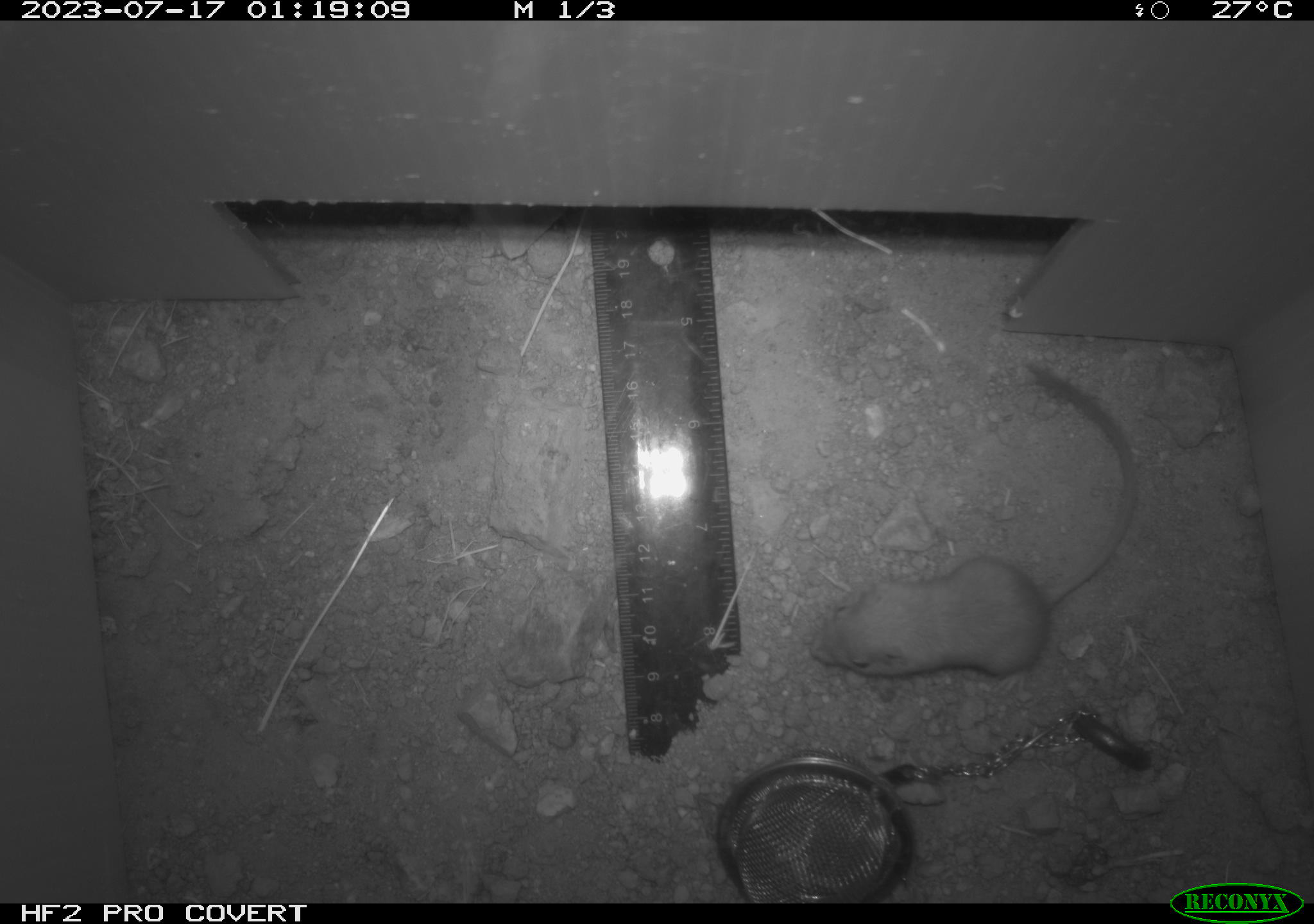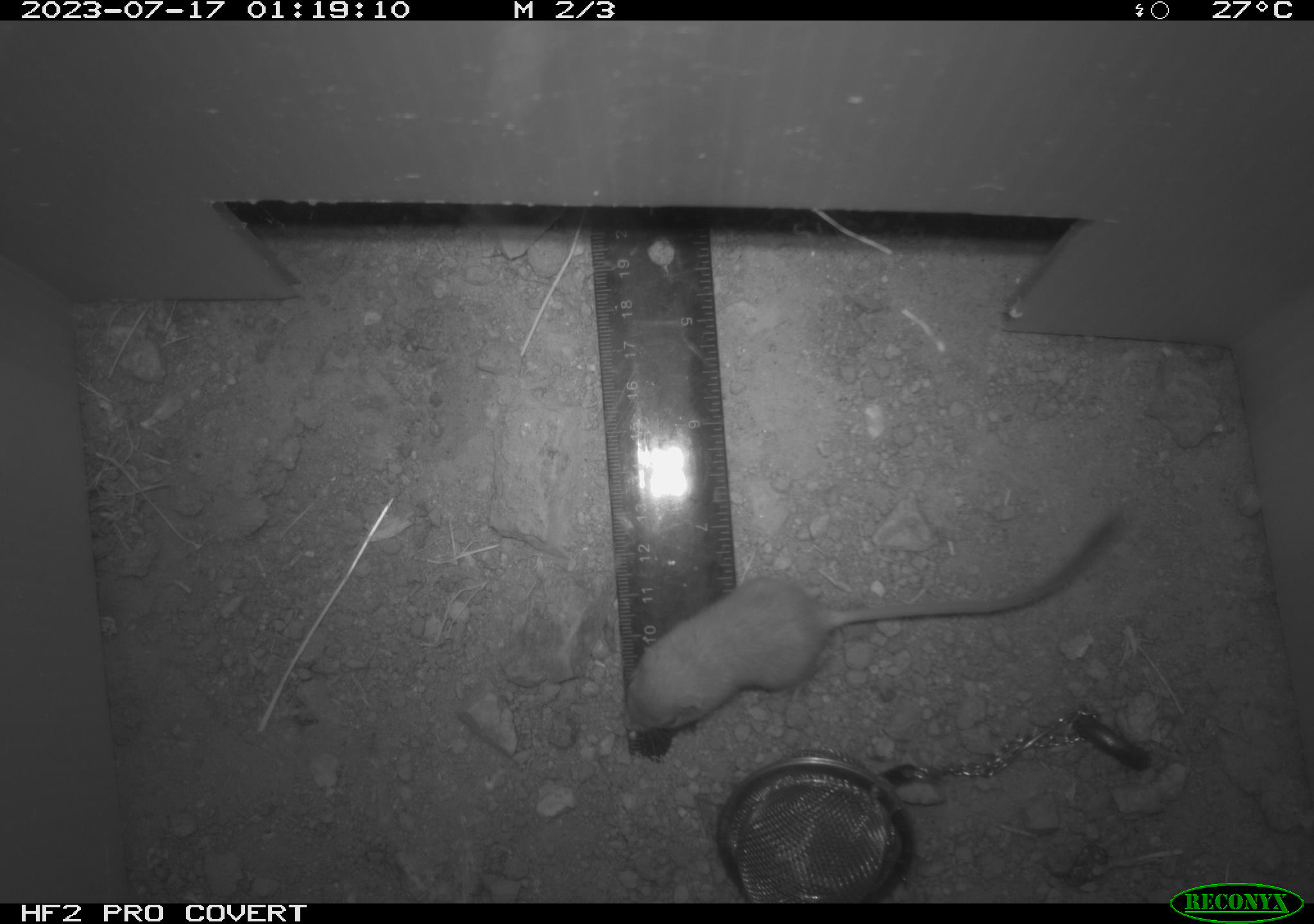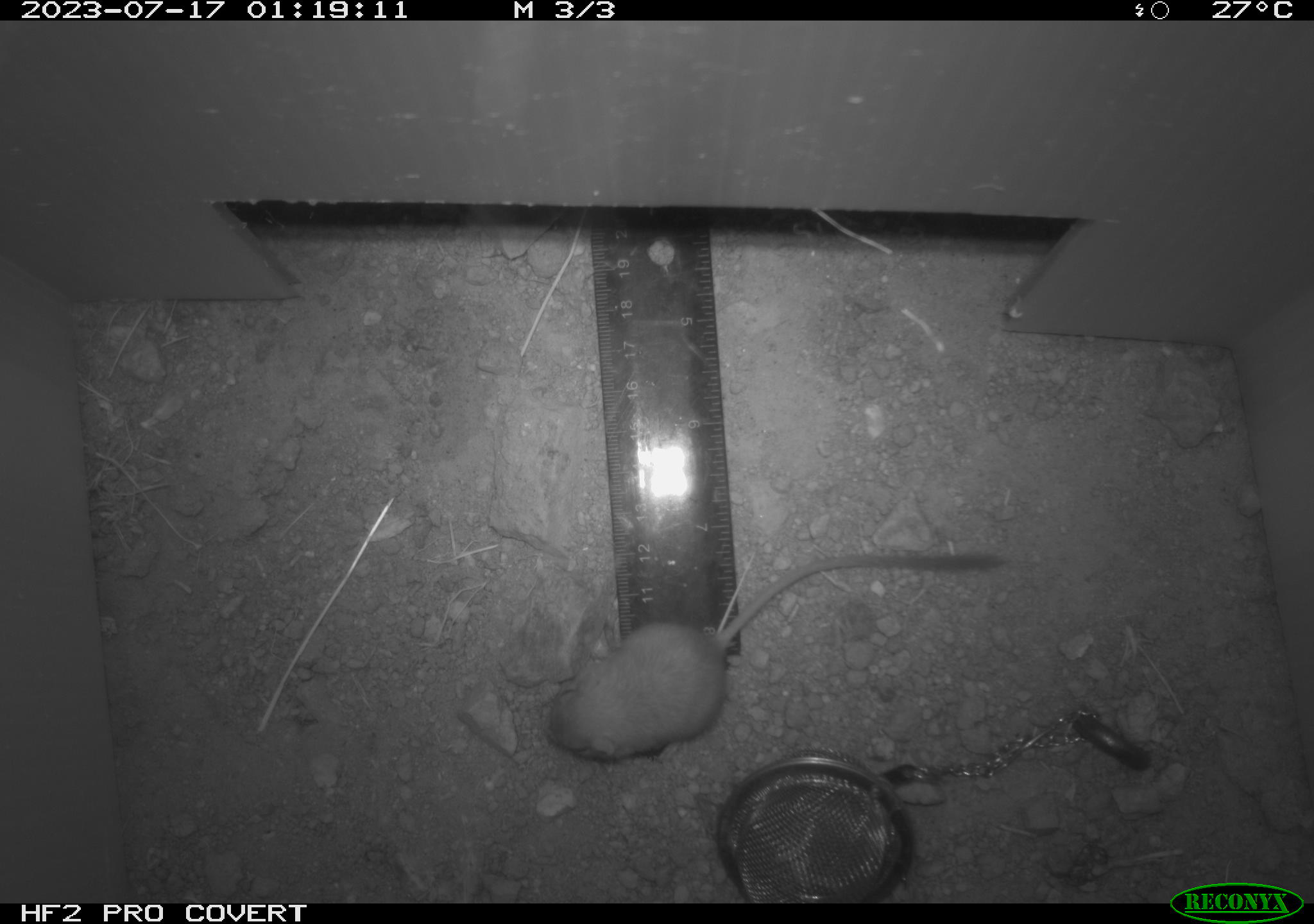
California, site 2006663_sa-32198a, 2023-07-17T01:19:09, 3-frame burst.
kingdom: Animalia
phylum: Chordata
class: Mammalia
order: Rodentia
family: Heteromyidae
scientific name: Heteromyidae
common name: kangaroo rats and pocket mice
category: heteromyidae family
Heteromyidae family (kangaroo rats and pocket mice) (Heteromyidae).